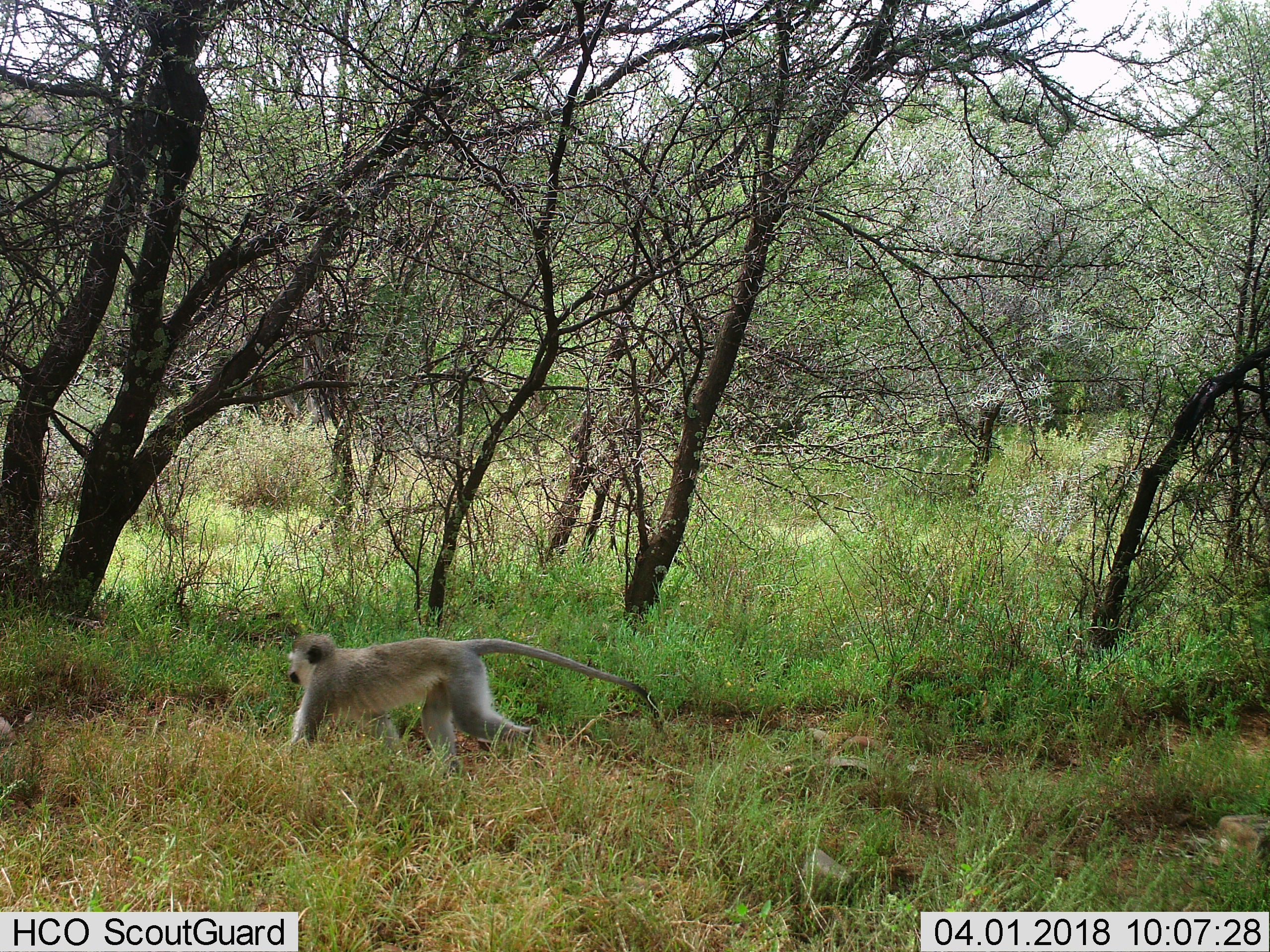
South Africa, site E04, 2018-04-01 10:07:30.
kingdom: Animalia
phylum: Chordata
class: Mammalia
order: Primates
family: Cercopithecidae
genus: Chlorocebus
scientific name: Chlorocebus pygerythrus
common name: vervet monkey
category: monkeyvervet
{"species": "monkeyvervet (vervet monkey) (Chlorocebus pygerythrus)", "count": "1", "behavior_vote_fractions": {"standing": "12%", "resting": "0%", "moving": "100%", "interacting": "0%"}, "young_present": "0%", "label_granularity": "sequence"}